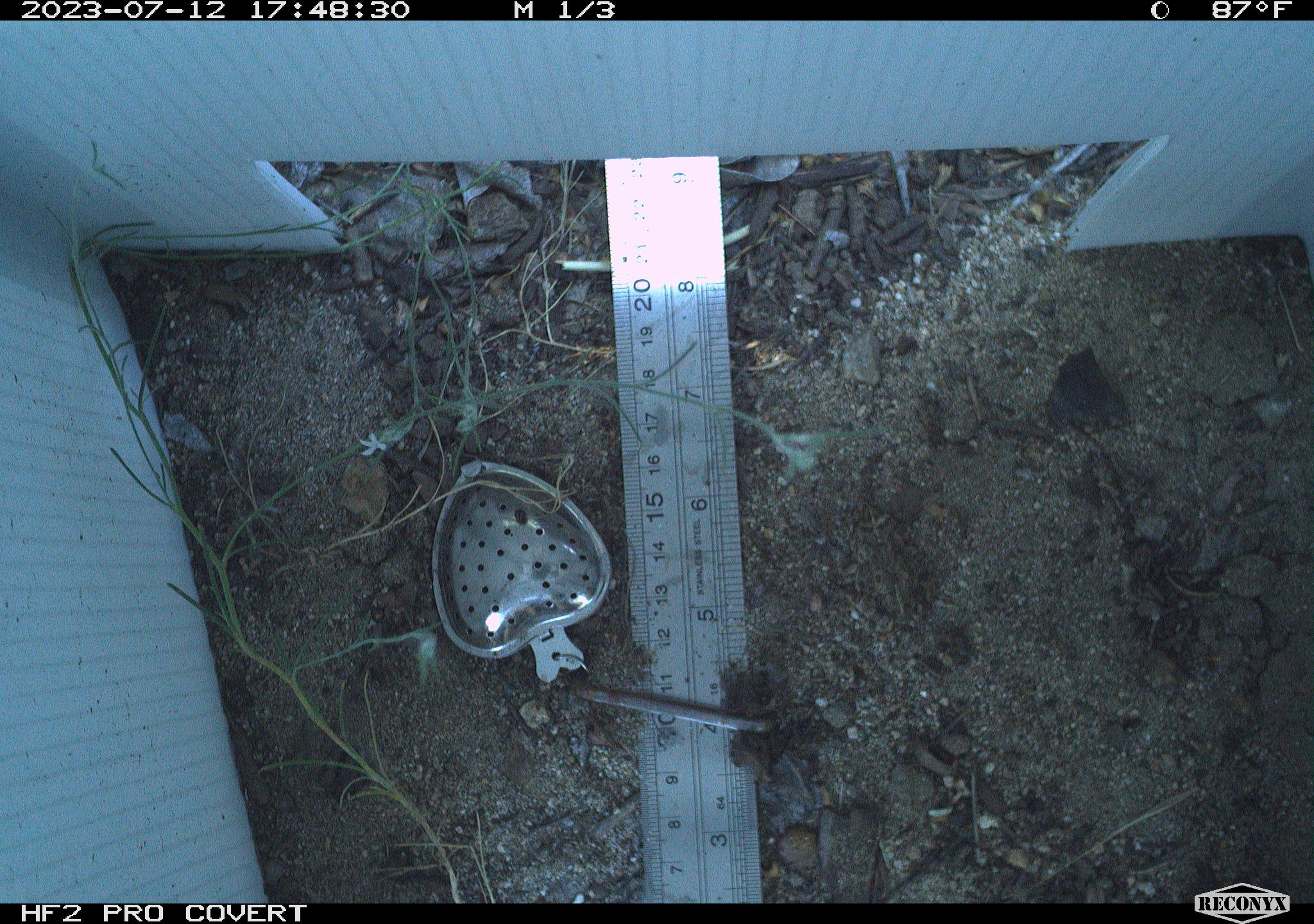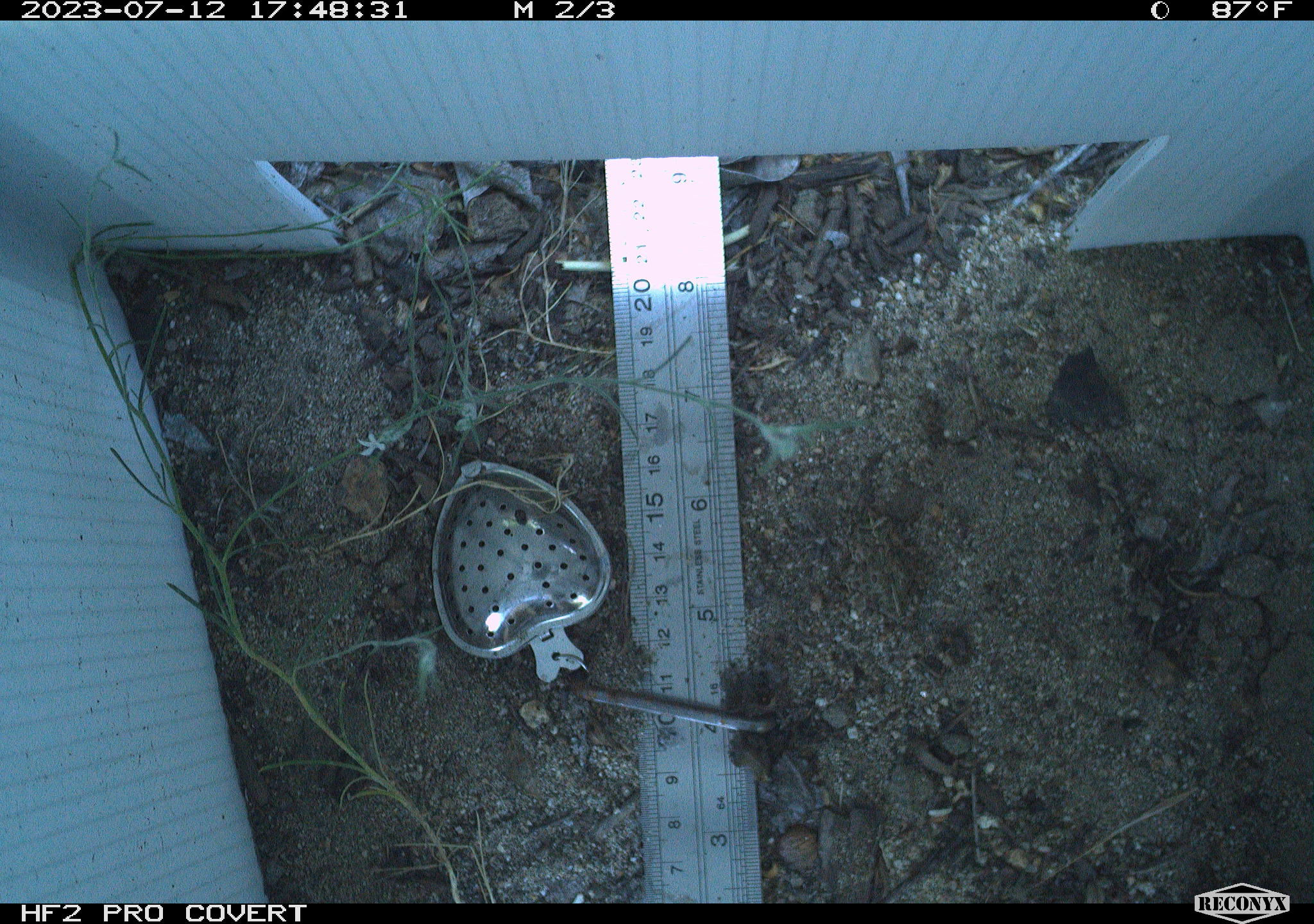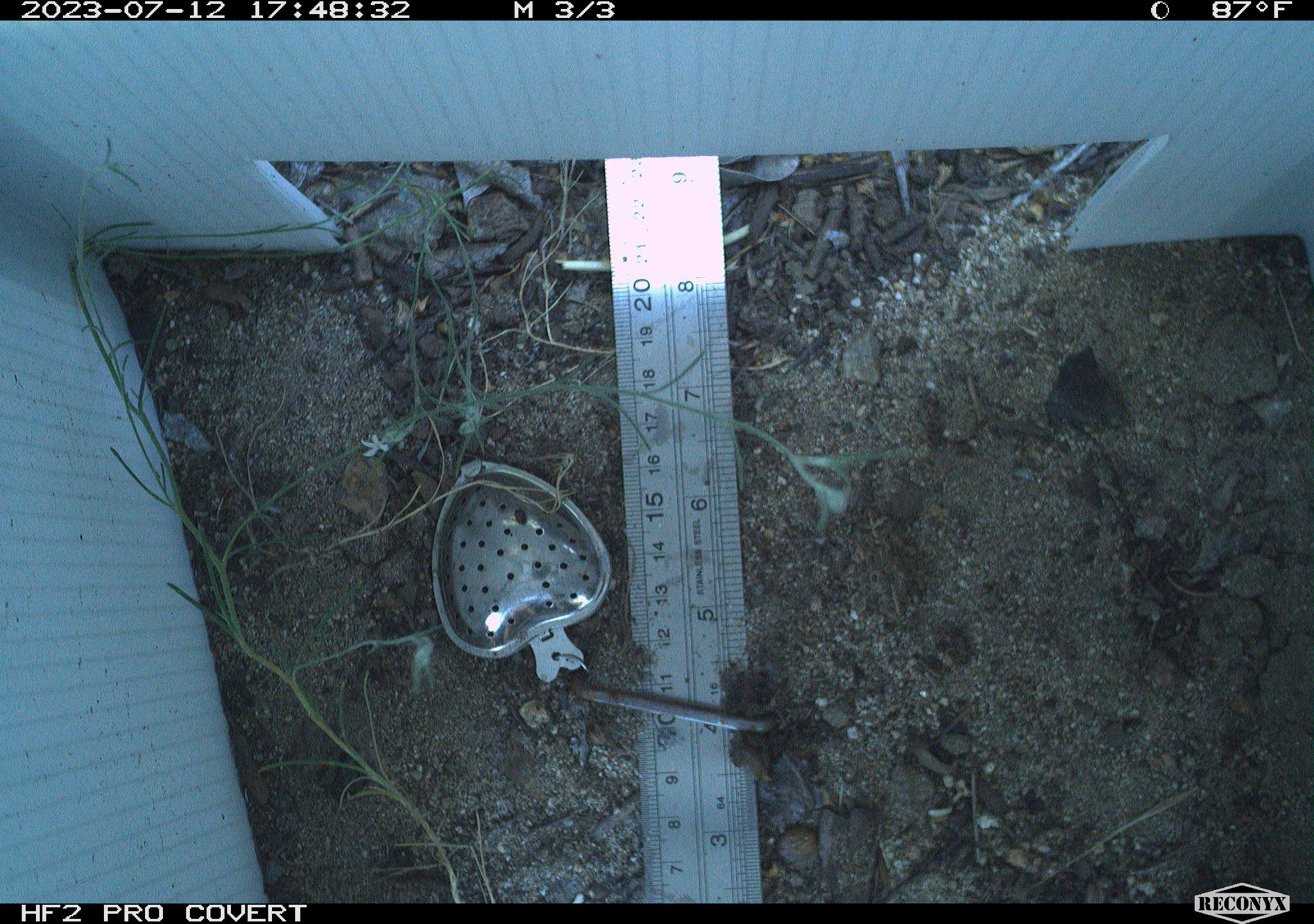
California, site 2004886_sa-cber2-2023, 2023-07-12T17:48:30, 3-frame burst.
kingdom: Animalia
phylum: Chordata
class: Amphibia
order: Anura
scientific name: Anura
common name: frogs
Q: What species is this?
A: Frogs (Anura).